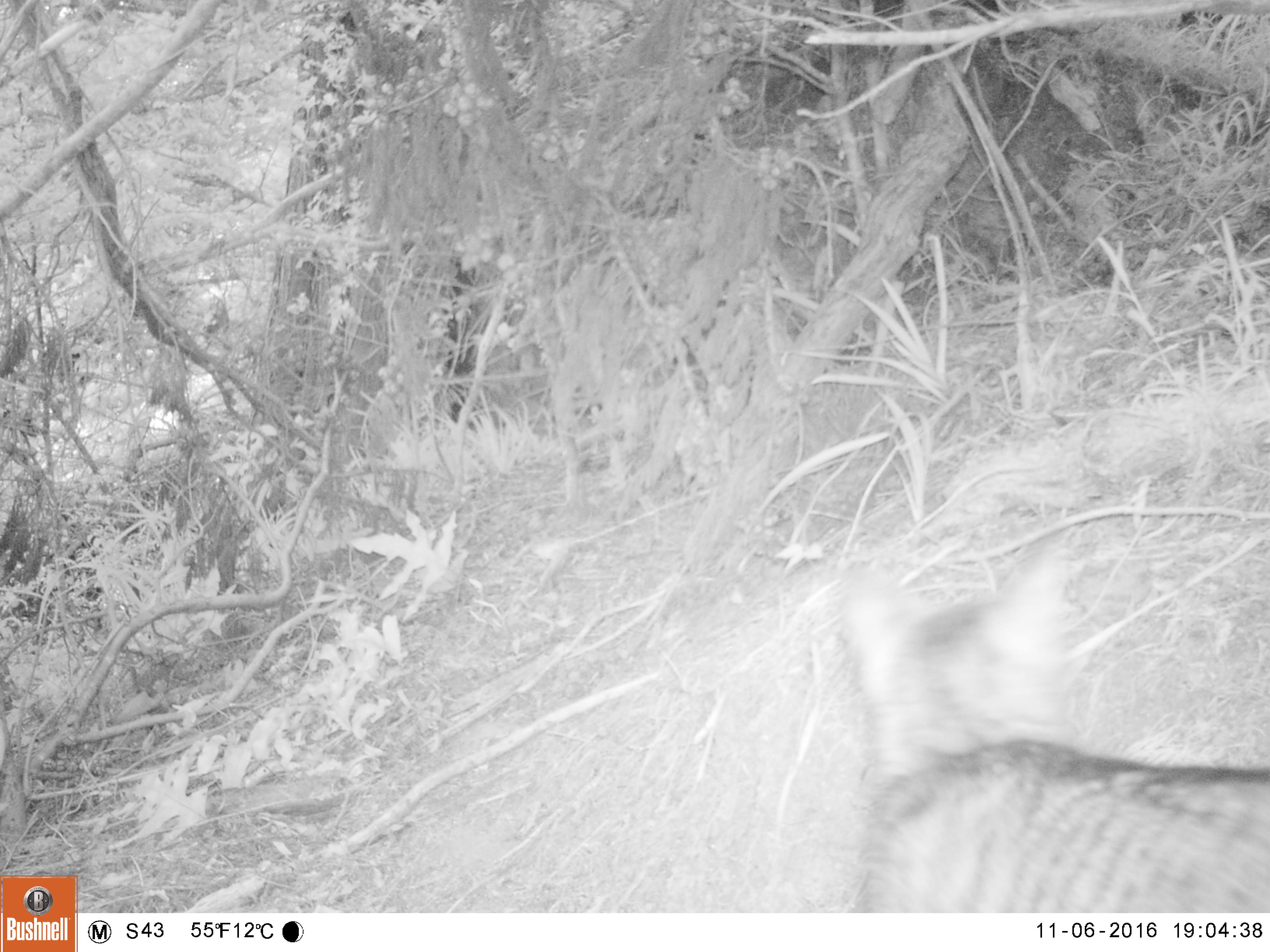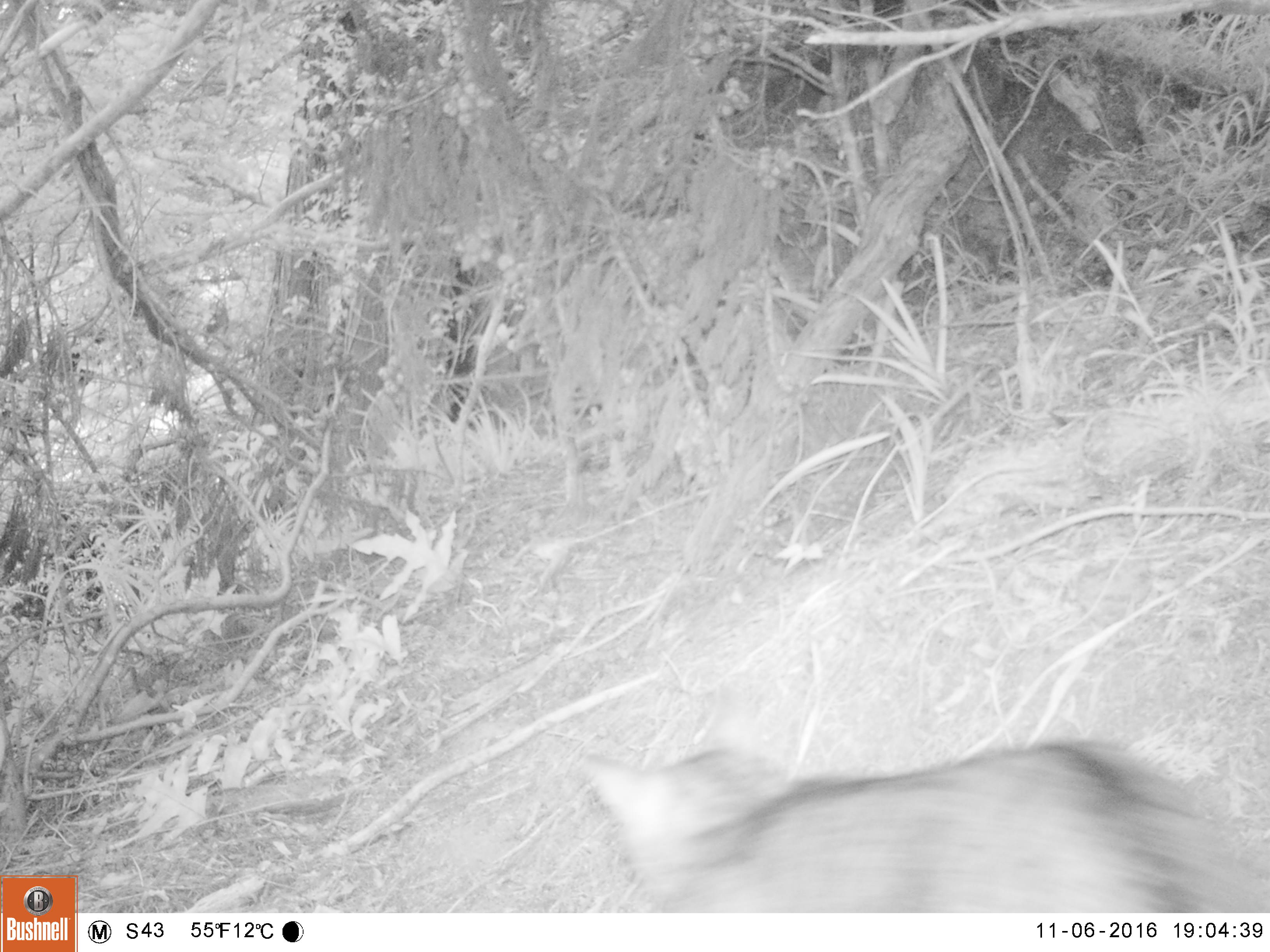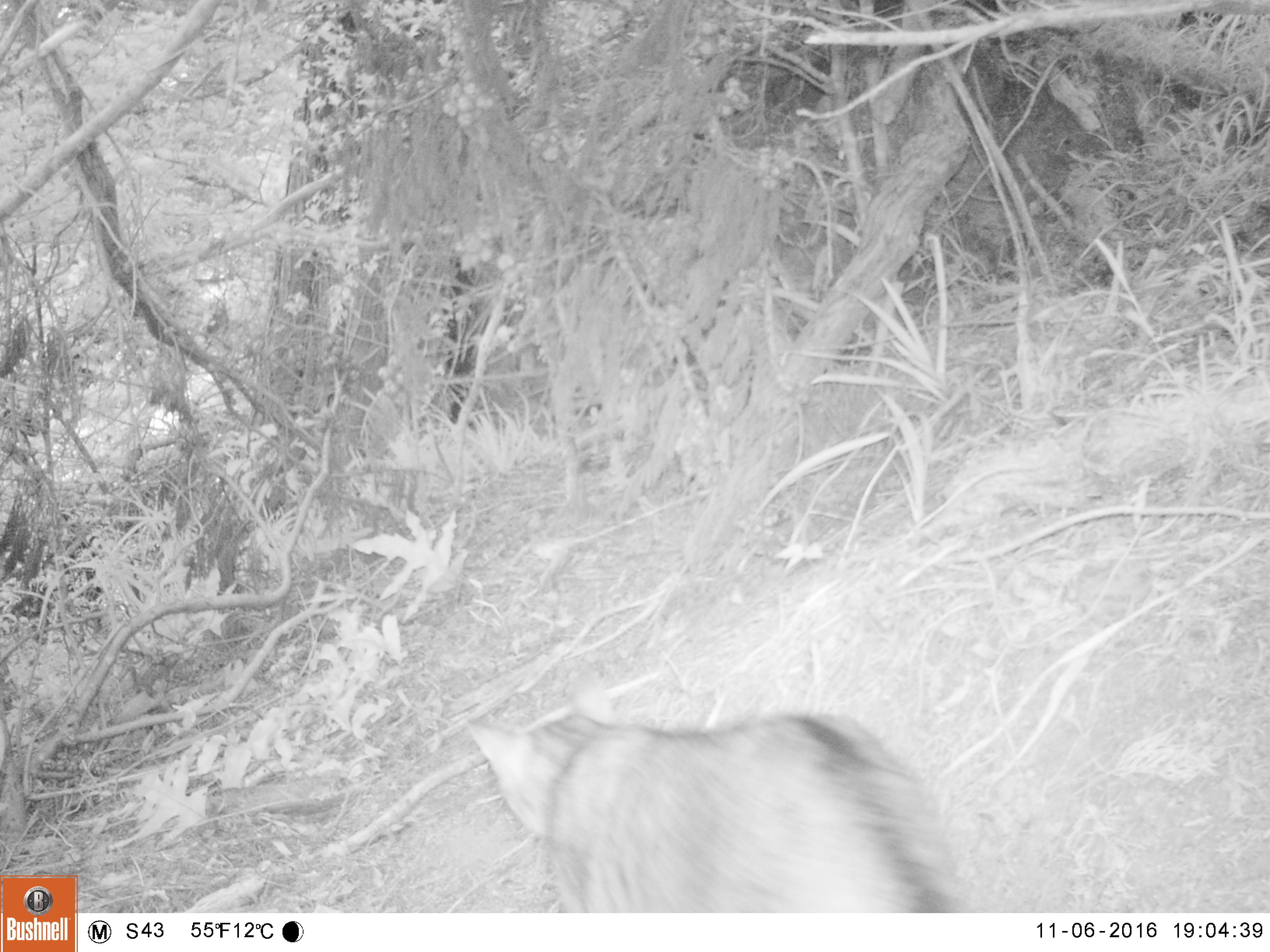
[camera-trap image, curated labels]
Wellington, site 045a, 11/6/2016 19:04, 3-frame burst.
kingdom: Animalia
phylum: Chordata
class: Mammalia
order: Carnivora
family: Felidae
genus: Felis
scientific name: Felis catus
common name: cat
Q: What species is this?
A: Cat (Felis catus).